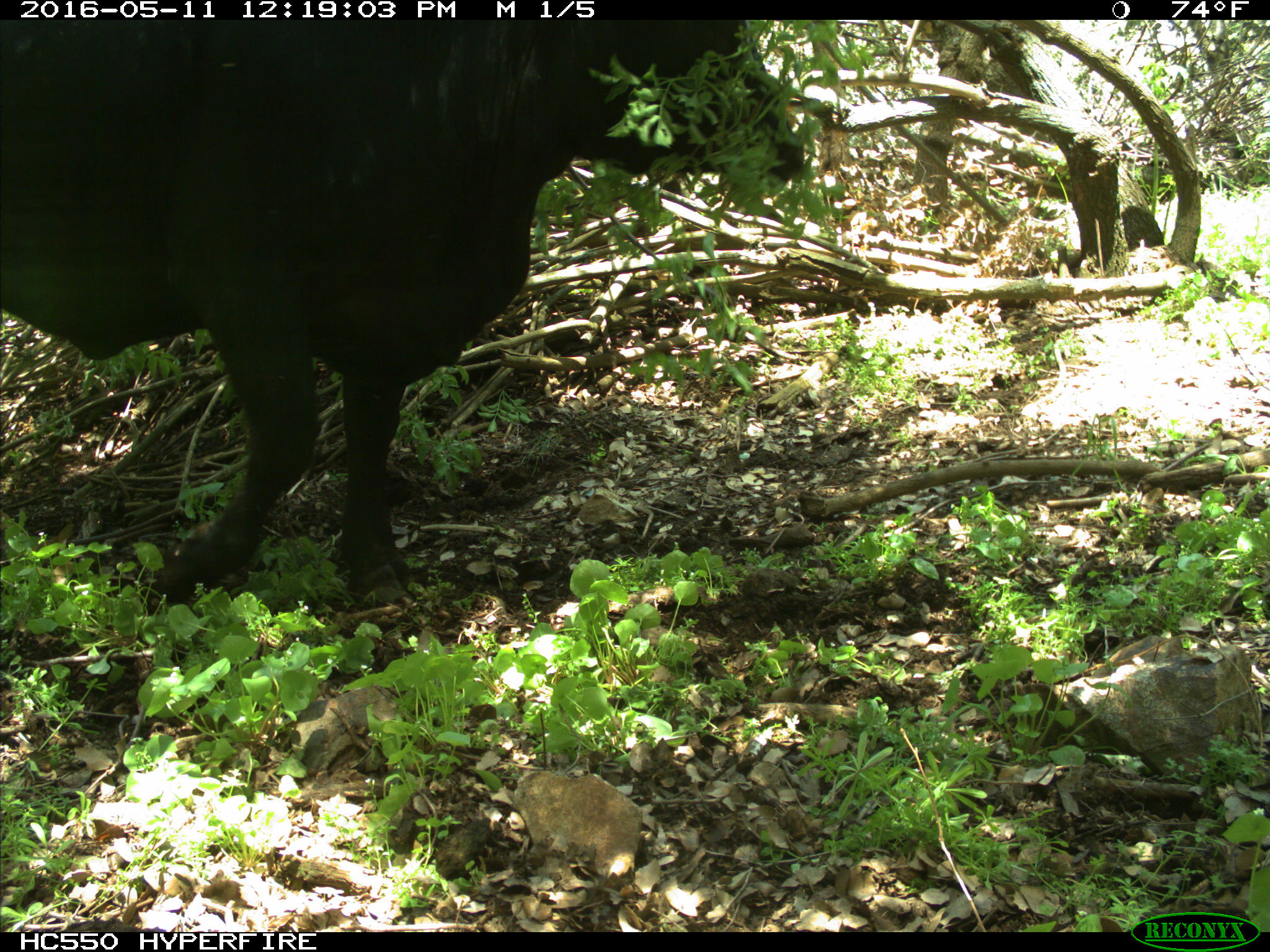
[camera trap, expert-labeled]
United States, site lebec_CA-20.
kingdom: Animalia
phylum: Chordata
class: Mammalia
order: Artiodactyla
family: Bovidae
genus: Bos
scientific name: Bos taurus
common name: domestic cow